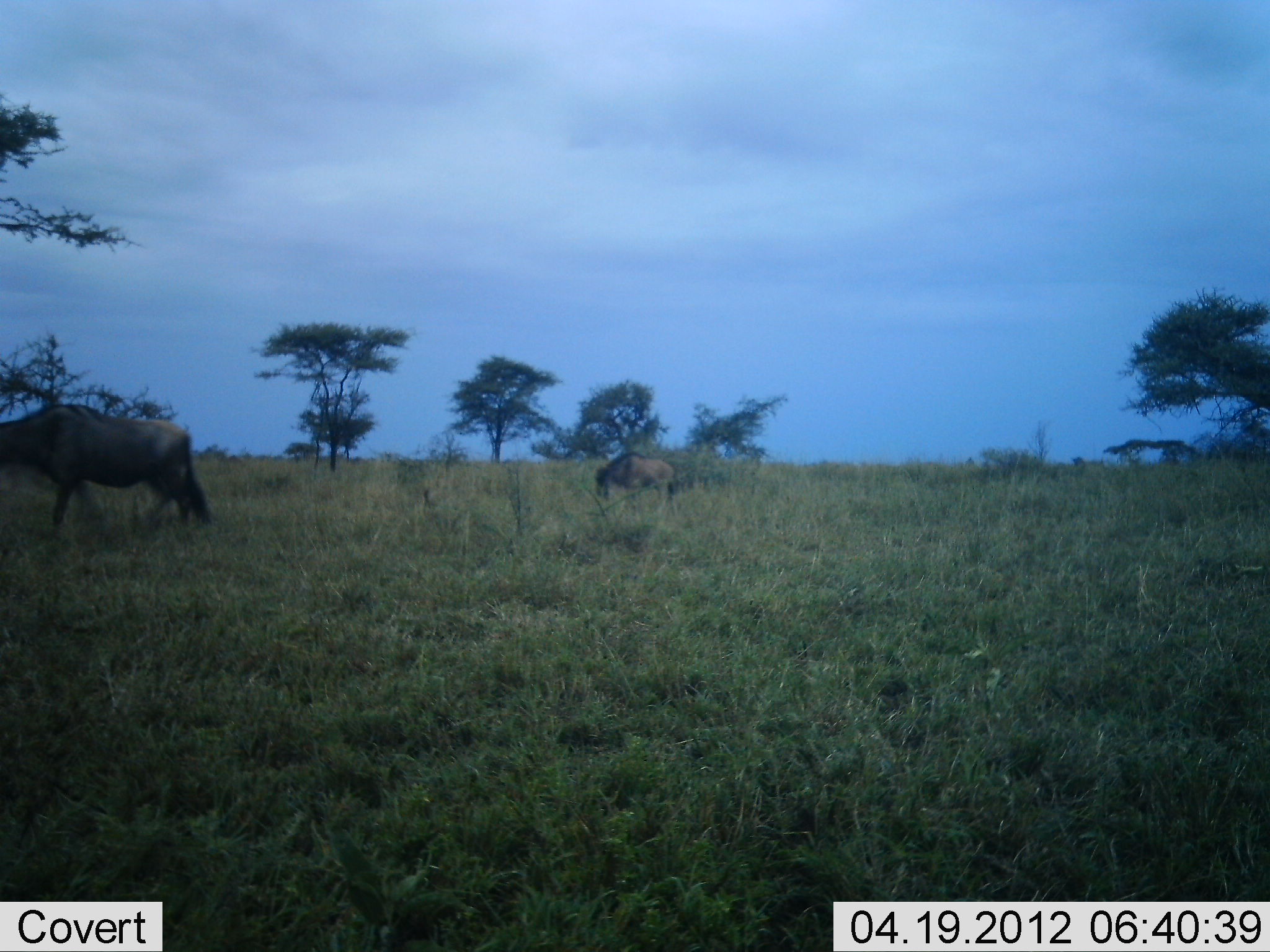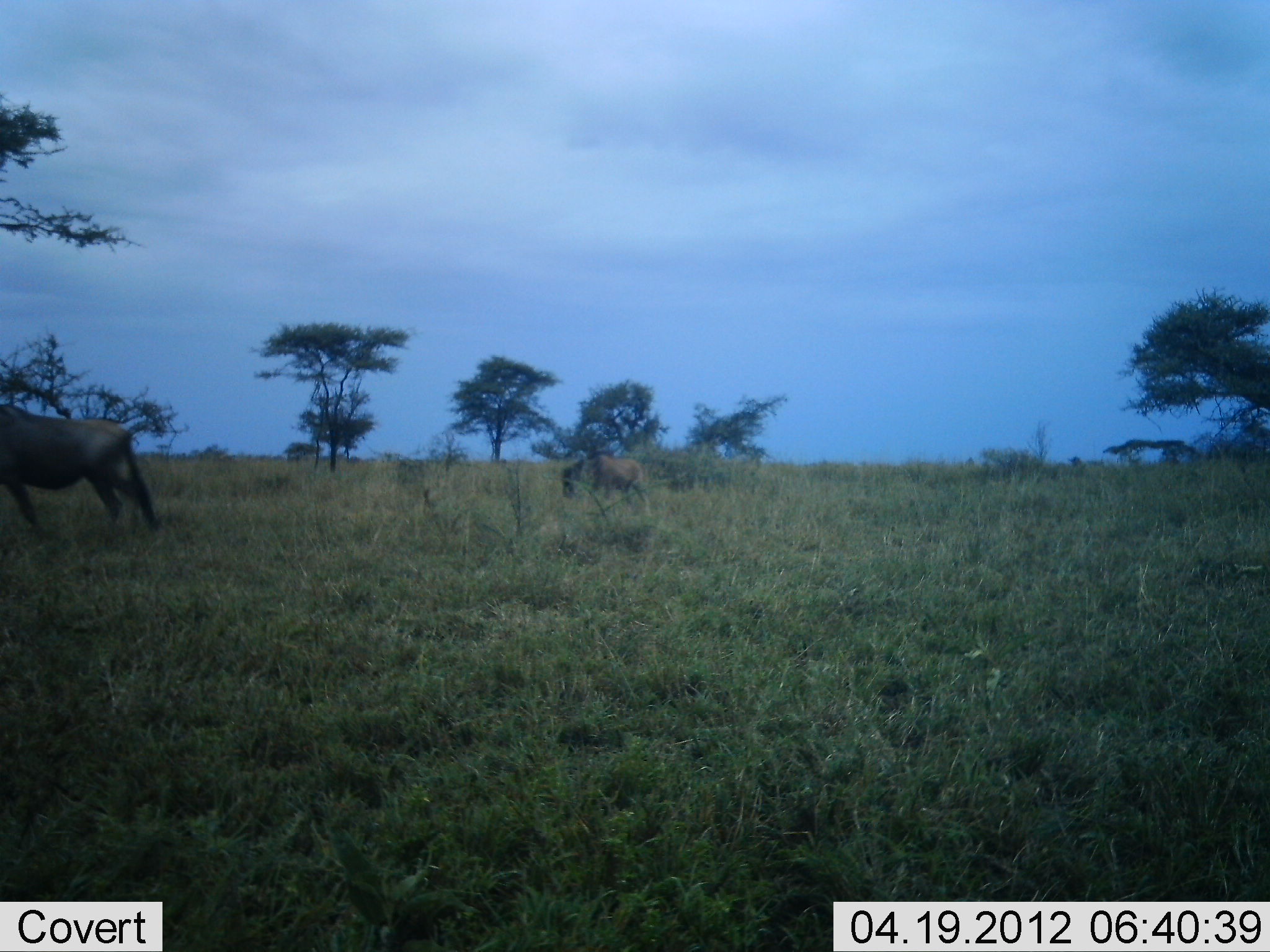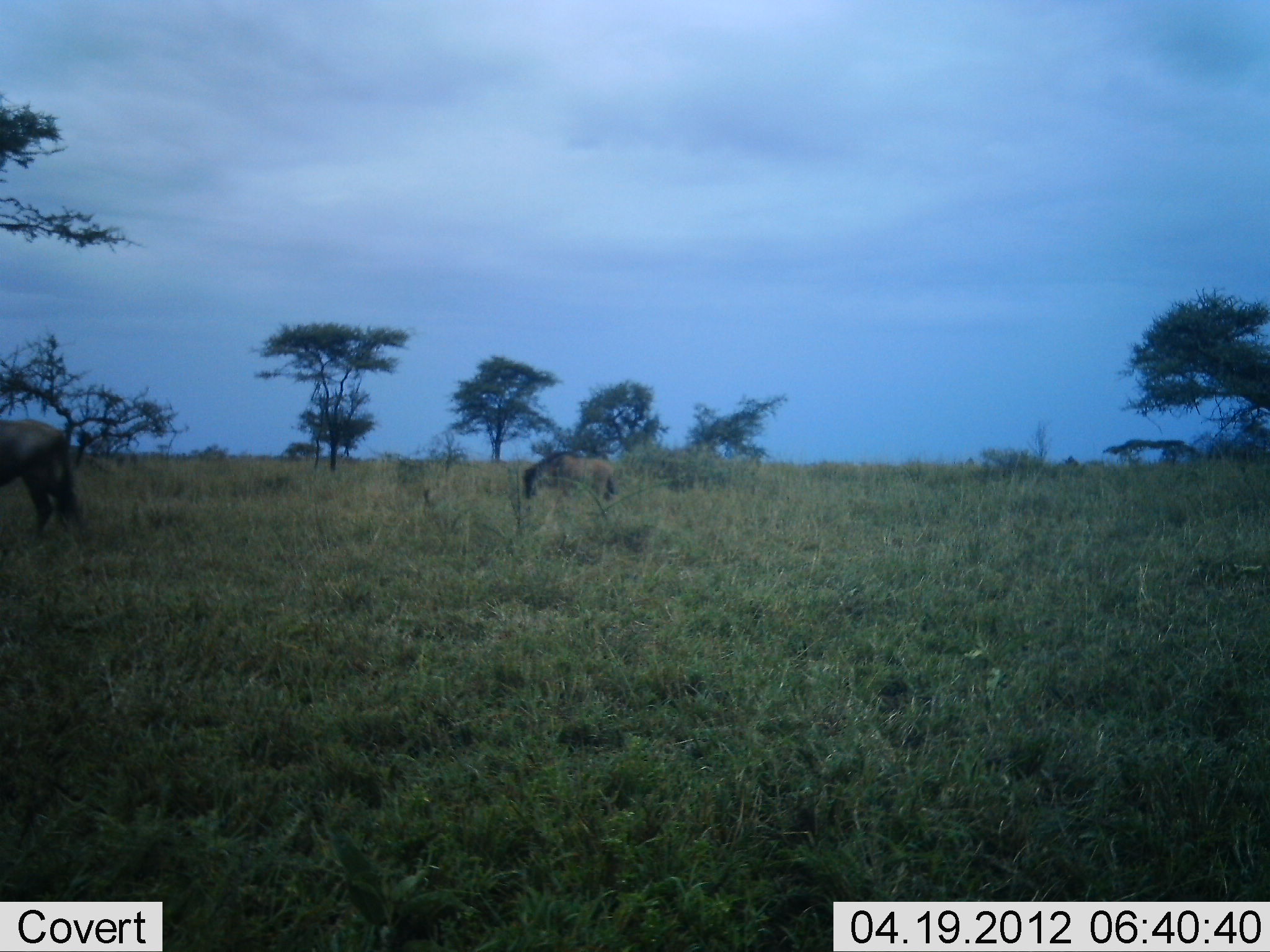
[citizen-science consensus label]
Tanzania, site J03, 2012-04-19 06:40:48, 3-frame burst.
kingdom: Animalia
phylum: Chordata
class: Mammalia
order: Artiodactyla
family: Bovidae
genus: Connochaetes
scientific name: Connochaetes taurinus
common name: blue wildebeest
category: wildebeest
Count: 2.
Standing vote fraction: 0%.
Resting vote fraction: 0%.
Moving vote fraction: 100%.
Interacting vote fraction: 0%.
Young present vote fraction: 35%.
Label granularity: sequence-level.